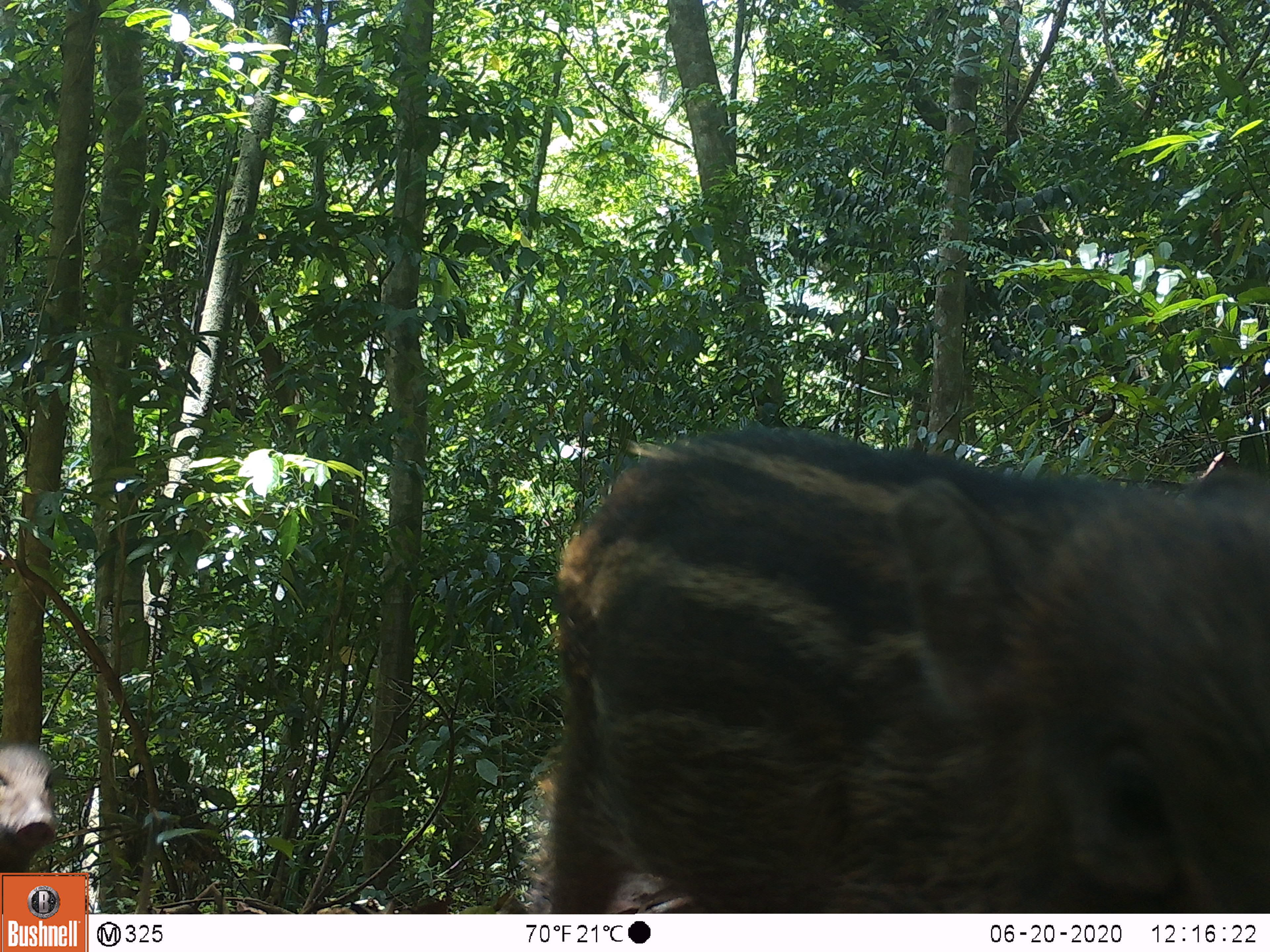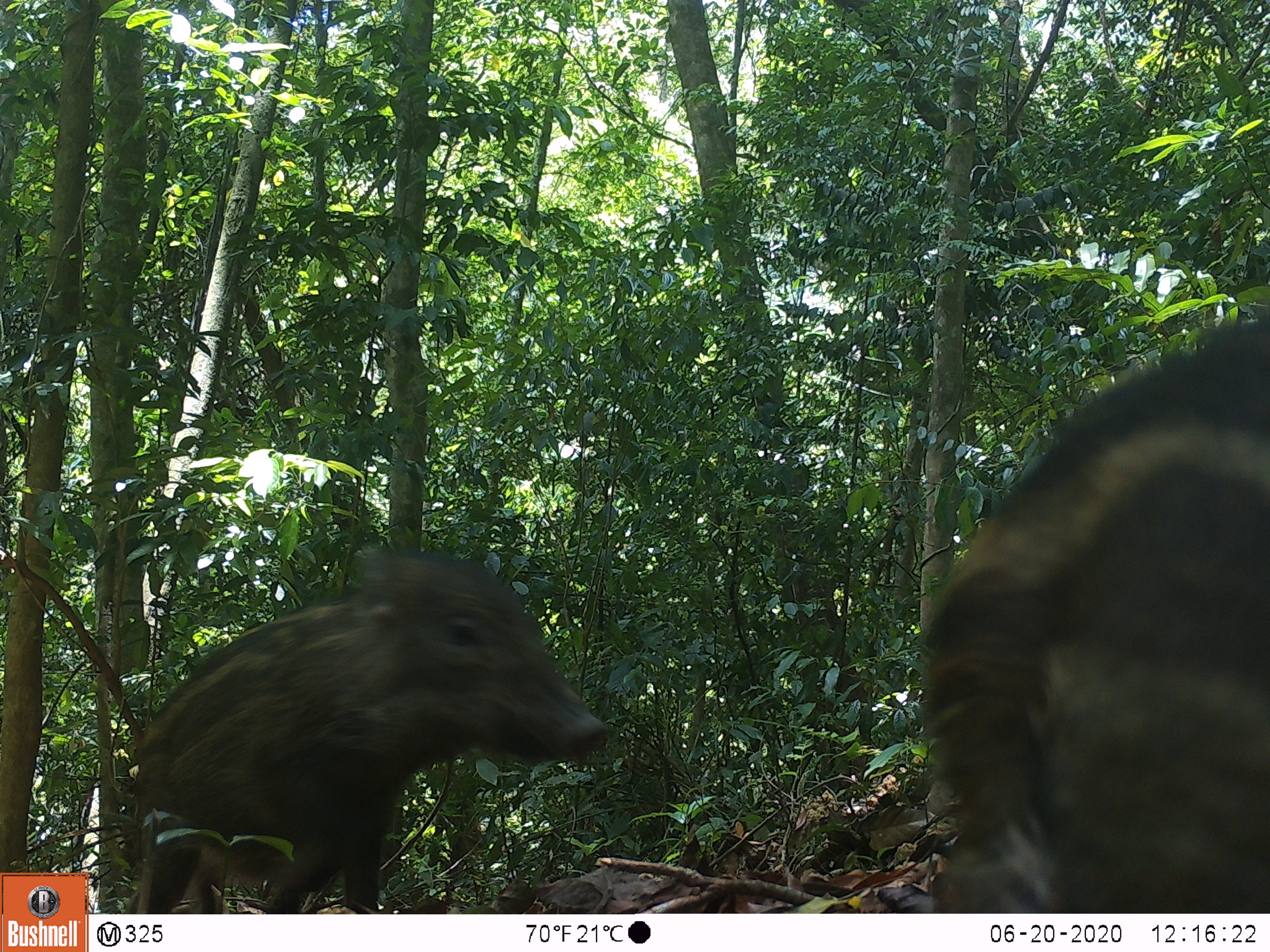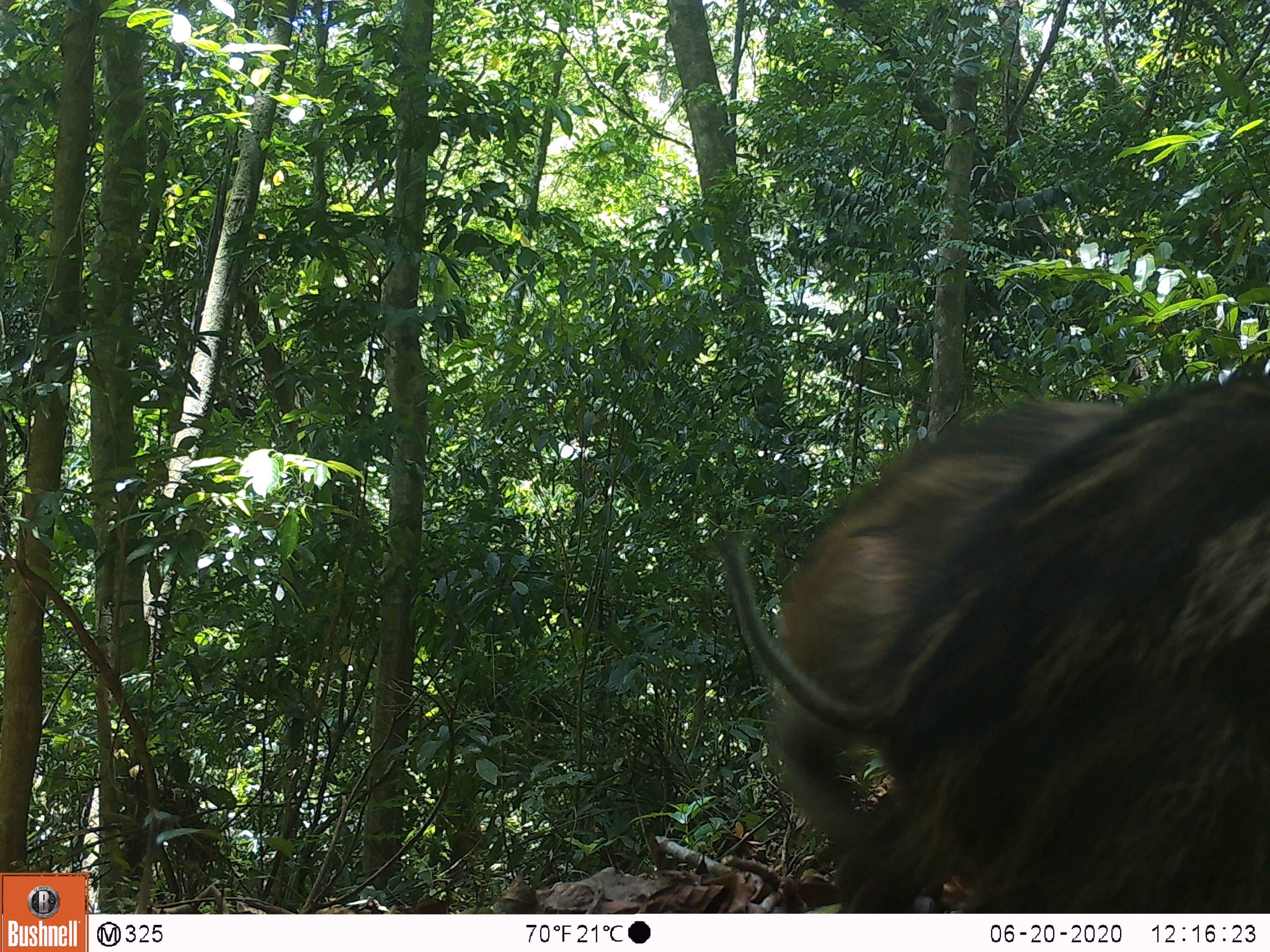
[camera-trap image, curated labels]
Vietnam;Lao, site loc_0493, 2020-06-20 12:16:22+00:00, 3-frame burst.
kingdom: Animalia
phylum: Chordata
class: Mammalia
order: Artiodactyla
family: Suidae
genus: Sus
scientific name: Sus scrofa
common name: eurasian wild pig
Eurasian wild pig (Sus scrofa). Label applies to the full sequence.